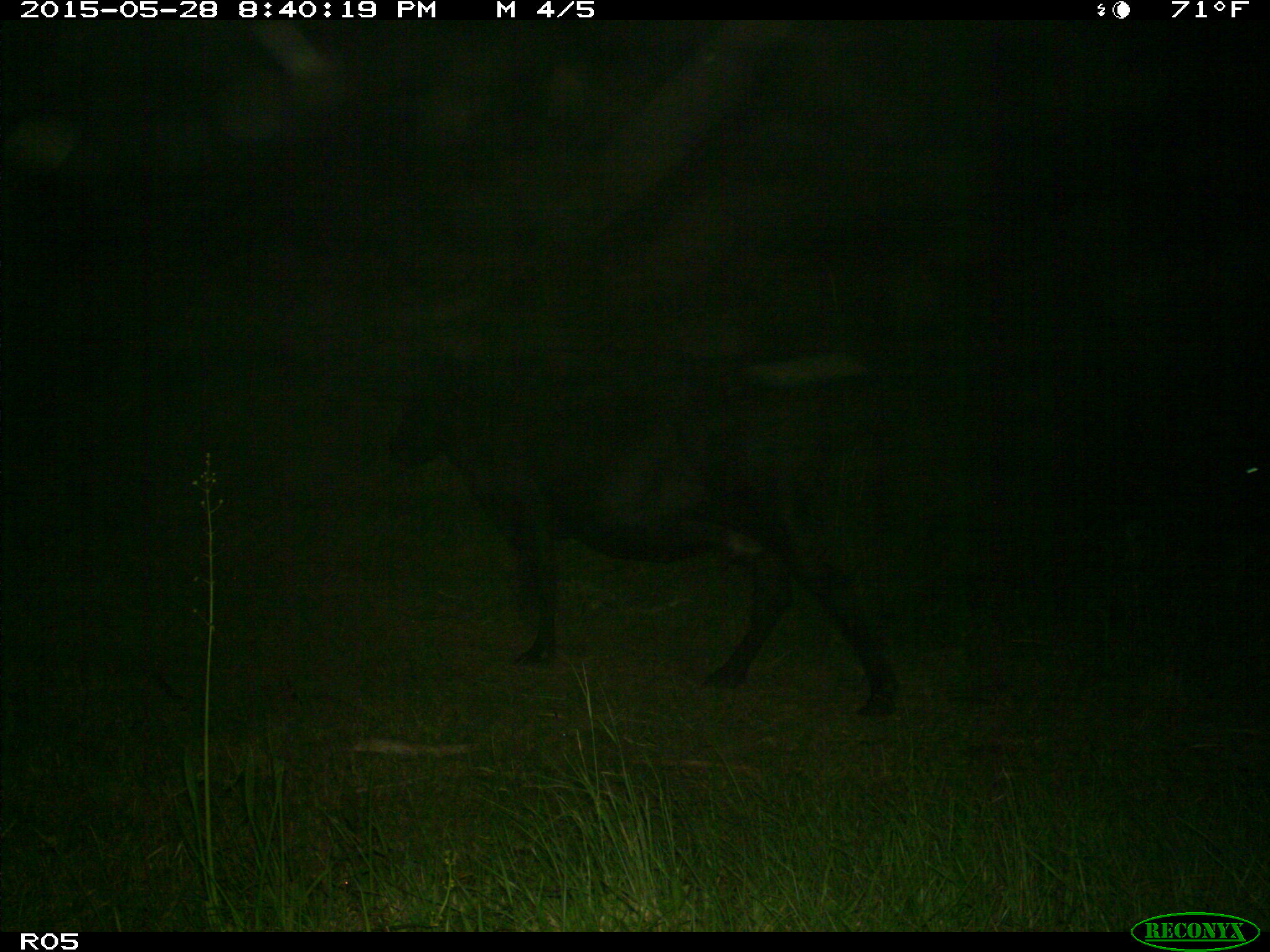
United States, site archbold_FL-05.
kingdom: Animalia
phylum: Chordata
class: Mammalia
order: Artiodactyla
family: Bovidae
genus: Bos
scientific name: Bos taurus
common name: domestic cow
Bos taurus (domestic cow).